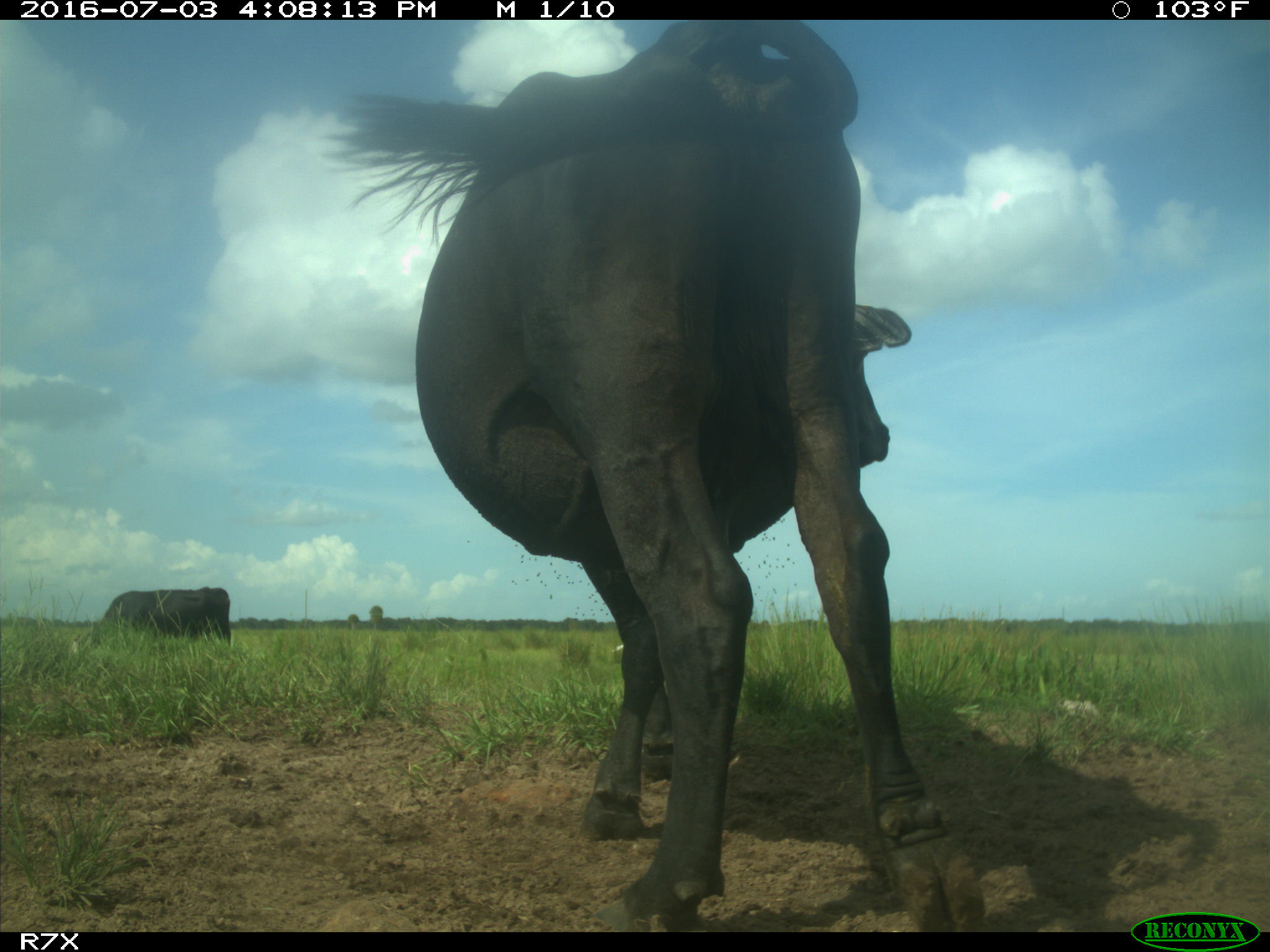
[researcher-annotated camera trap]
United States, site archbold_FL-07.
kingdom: Animalia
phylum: Chordata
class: Mammalia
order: Artiodactyla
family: Bovidae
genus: Bos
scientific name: Bos taurus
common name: domestic cow